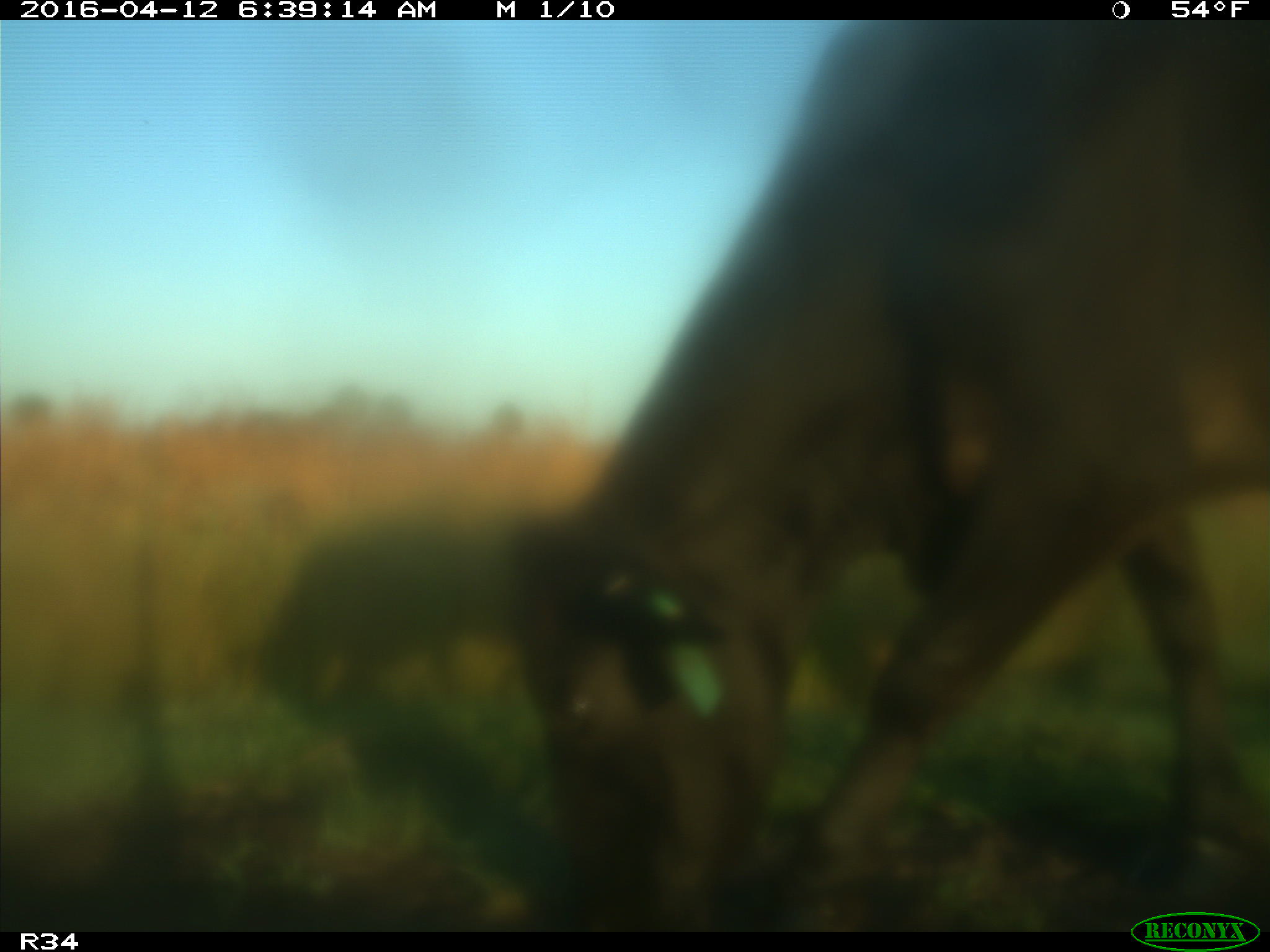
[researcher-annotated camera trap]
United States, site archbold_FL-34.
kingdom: Animalia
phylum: Chordata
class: Mammalia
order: Artiodactyla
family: Bovidae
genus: Bos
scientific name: Bos taurus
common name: domestic cow